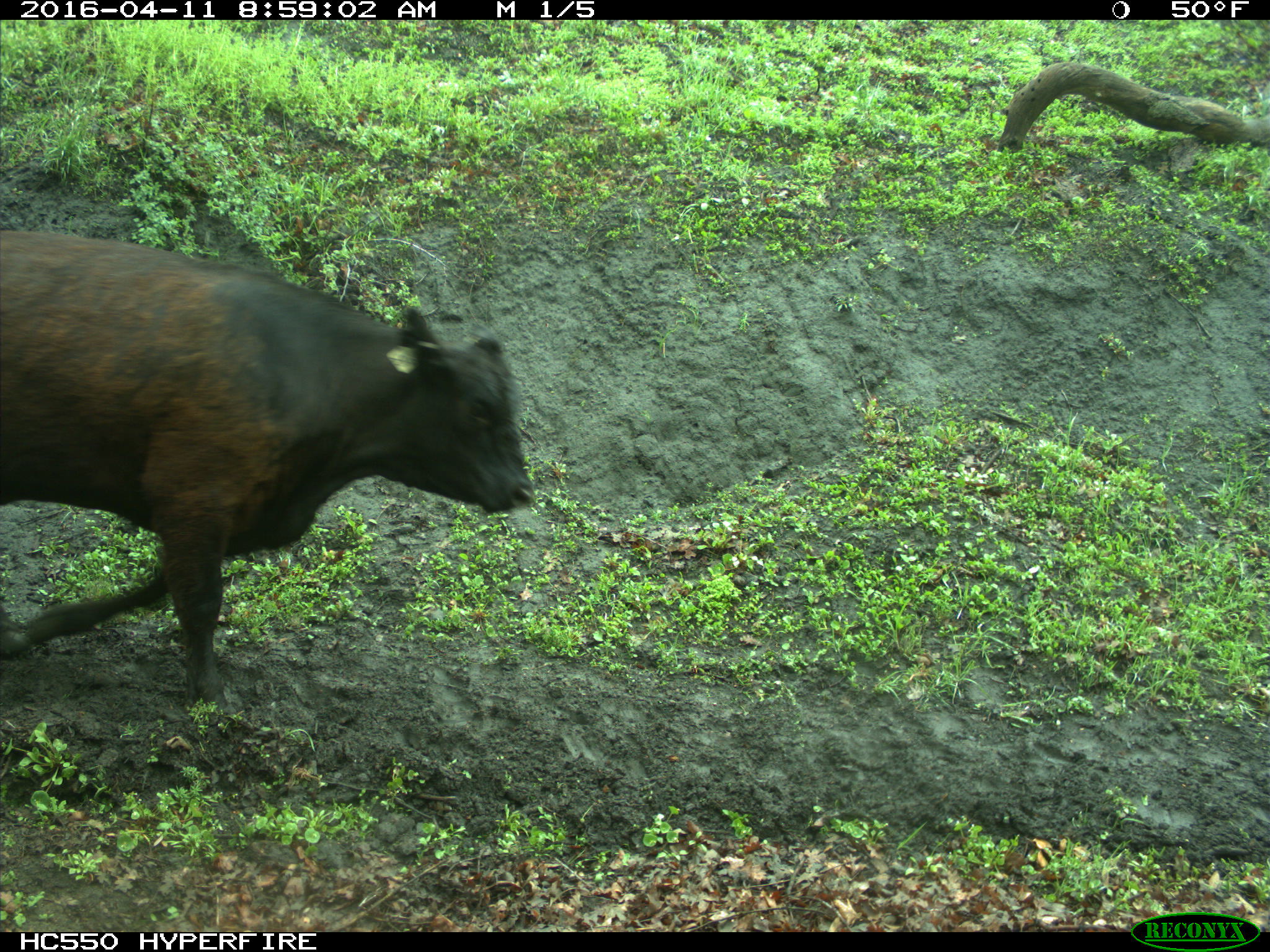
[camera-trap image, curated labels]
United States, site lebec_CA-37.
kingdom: Animalia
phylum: Chordata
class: Mammalia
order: Artiodactyla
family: Bovidae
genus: Bos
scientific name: Bos taurus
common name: domestic cow